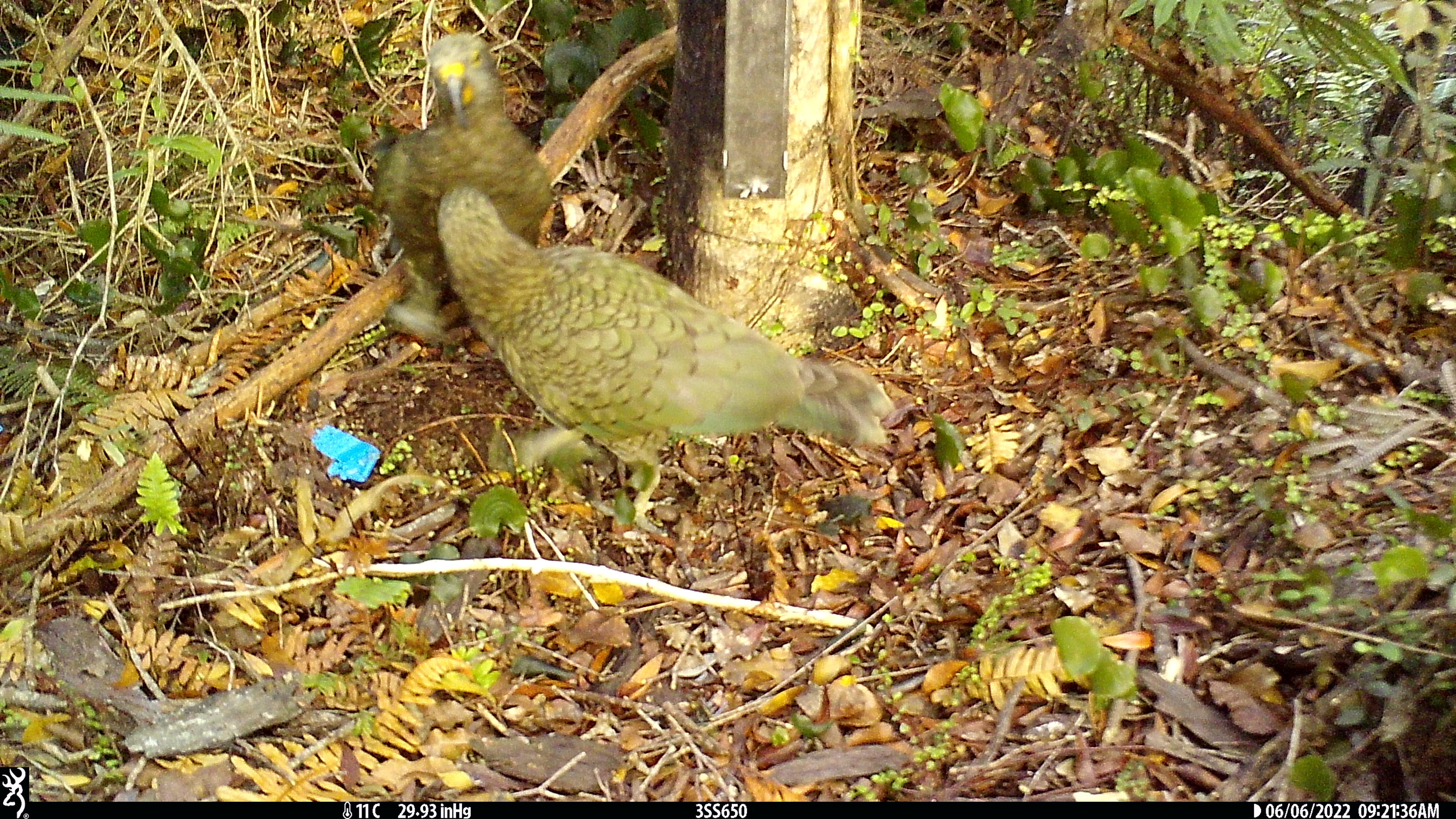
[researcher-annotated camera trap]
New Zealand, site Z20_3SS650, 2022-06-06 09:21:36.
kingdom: Animalia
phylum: Chordata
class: Aves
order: Psittaciformes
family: Strigopidae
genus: Nestor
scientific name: Nestor notabilis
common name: kea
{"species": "kea (Nestor notabilis)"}